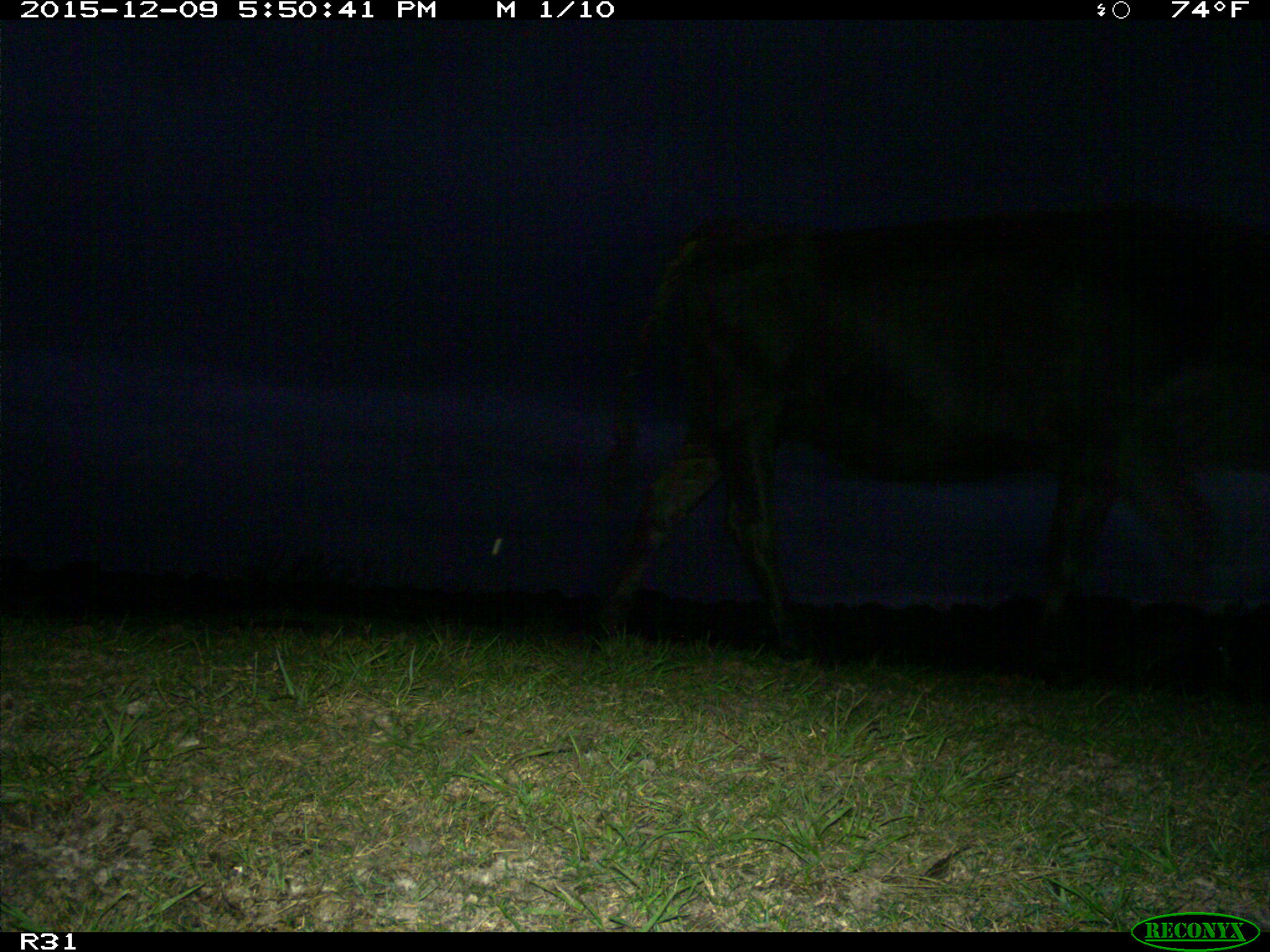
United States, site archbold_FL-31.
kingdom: Animalia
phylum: Chordata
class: Mammalia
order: Artiodactyla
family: Bovidae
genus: Bos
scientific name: Bos taurus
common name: domestic cow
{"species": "Bos taurus (domestic cow)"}